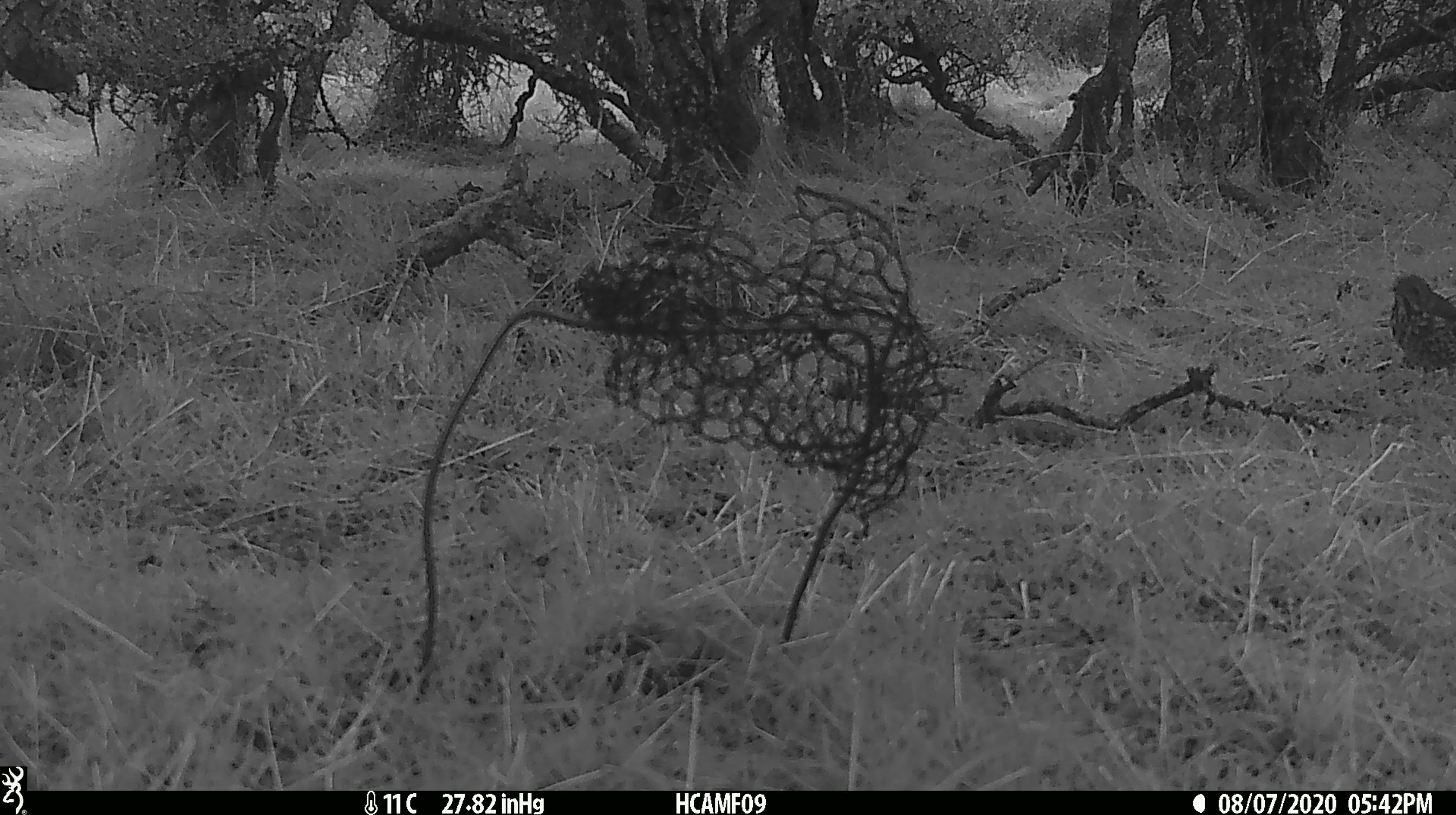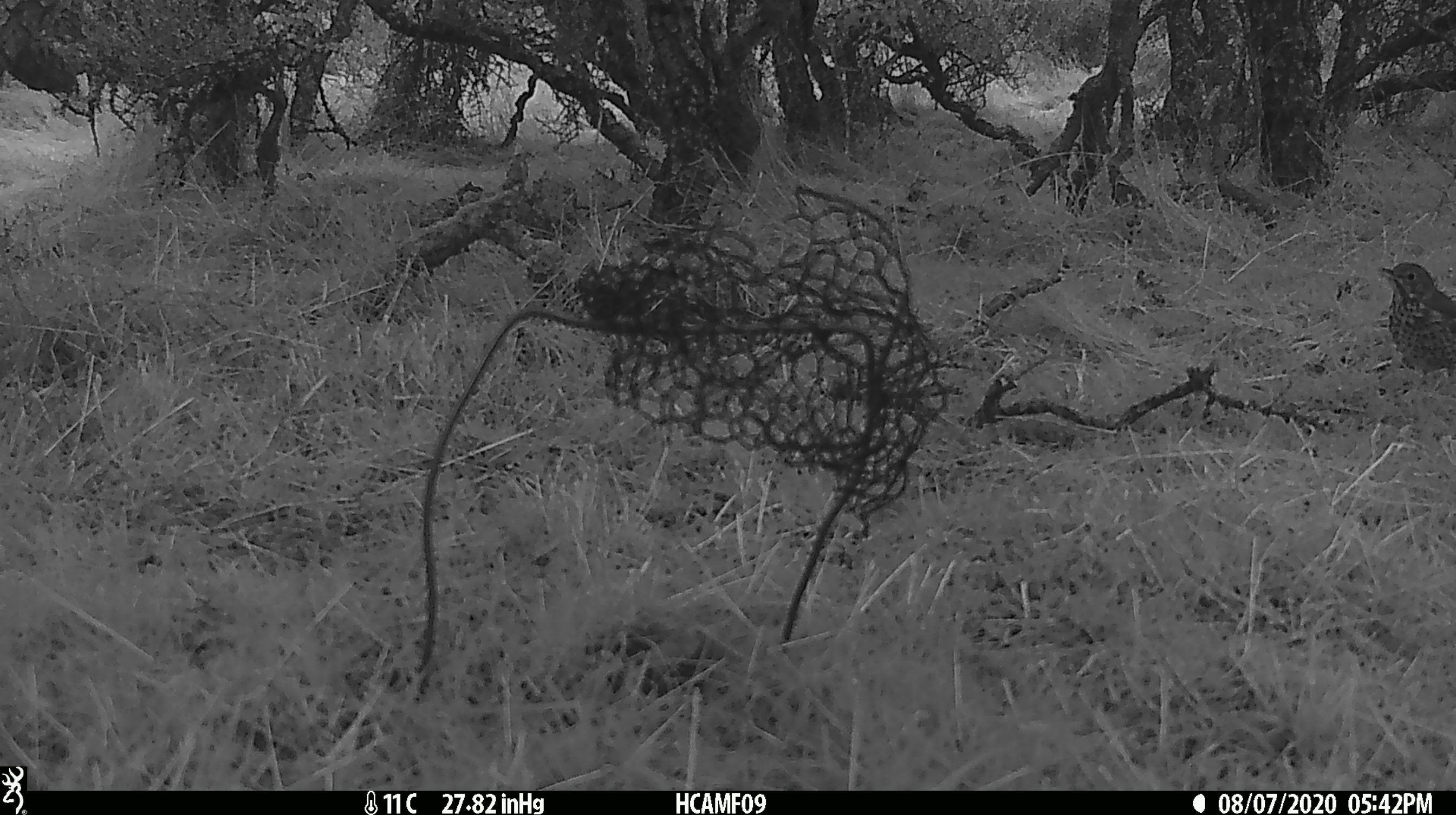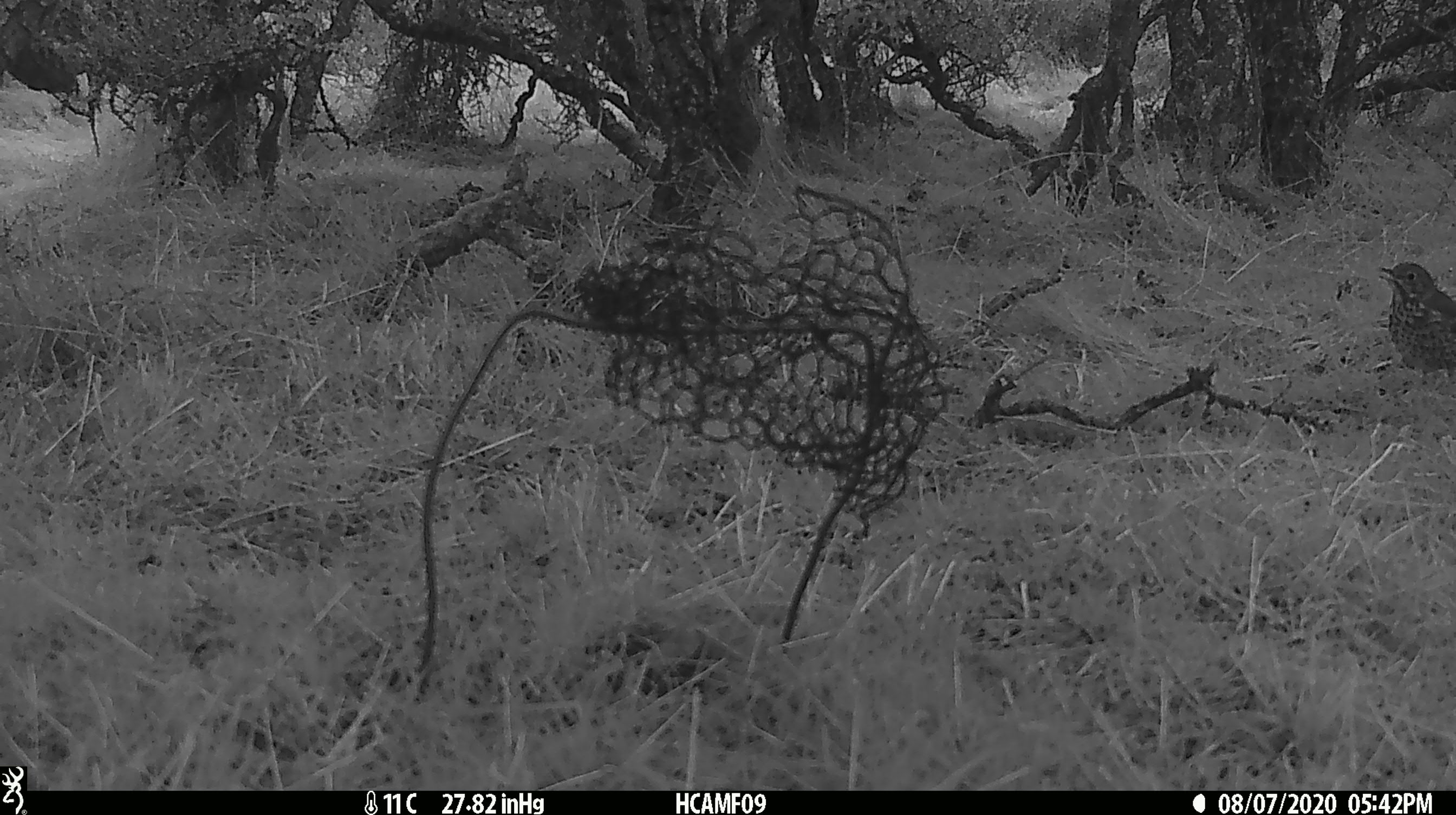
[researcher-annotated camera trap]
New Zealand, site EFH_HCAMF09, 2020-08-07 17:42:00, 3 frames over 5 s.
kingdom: Animalia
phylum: Chordata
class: Aves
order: Passeriformes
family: Turdidae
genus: Turdus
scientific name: Turdus philomelos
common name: song thrush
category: thrush